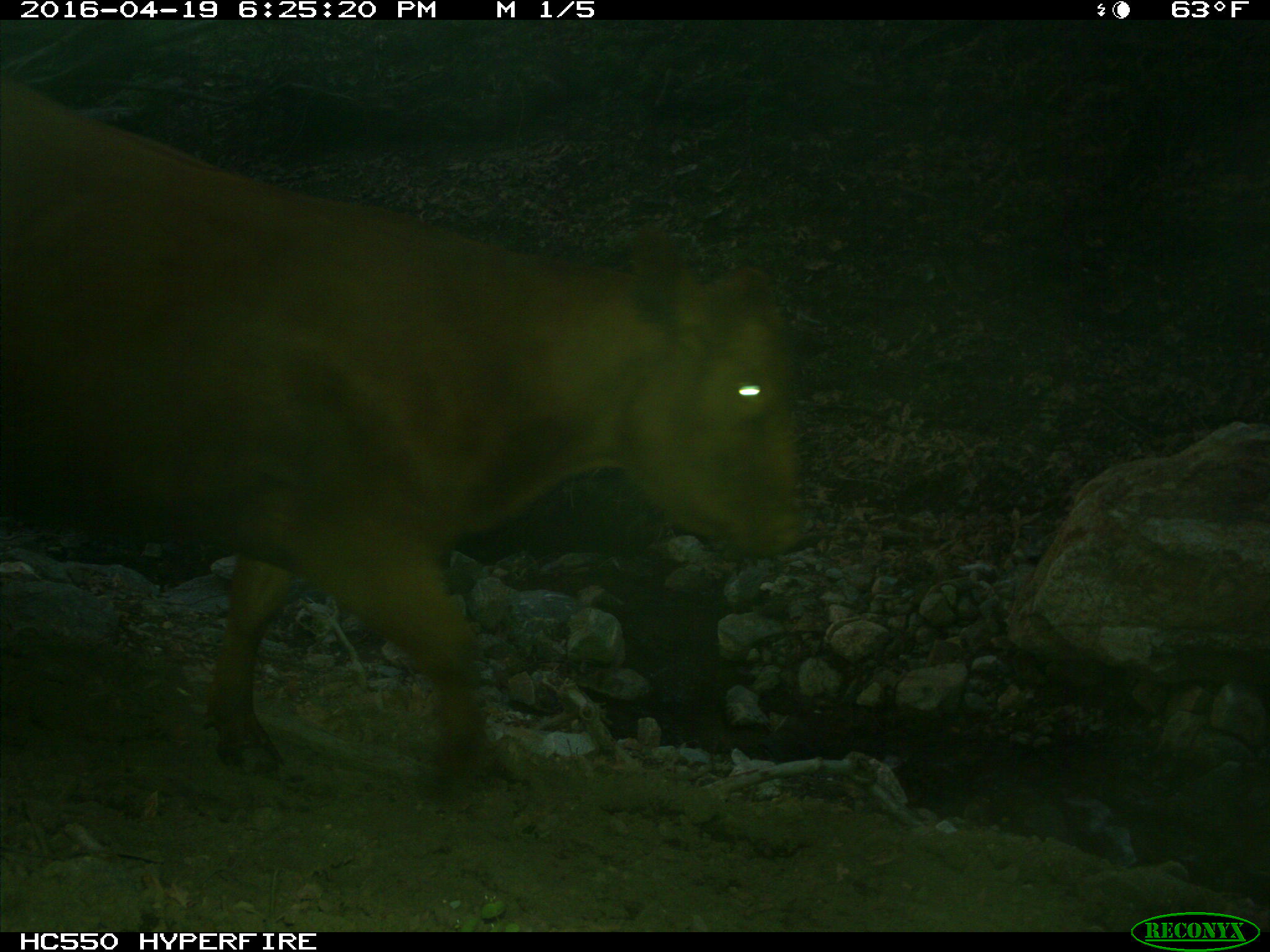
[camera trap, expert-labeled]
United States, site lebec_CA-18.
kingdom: Animalia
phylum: Chordata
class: Mammalia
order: Artiodactyla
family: Bovidae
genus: Bos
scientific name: Bos taurus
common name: domestic cow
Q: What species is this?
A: Bos taurus (domestic cow).